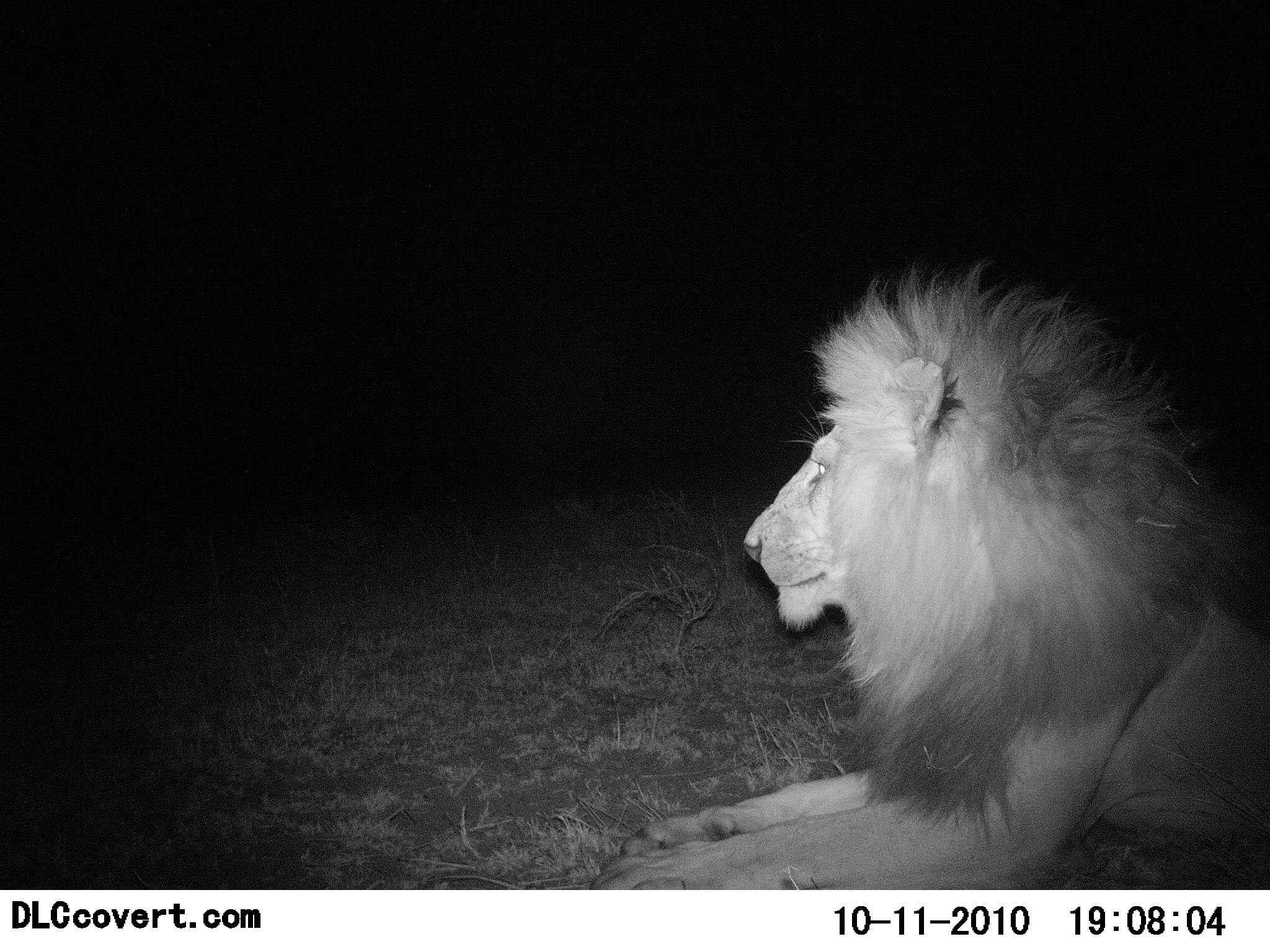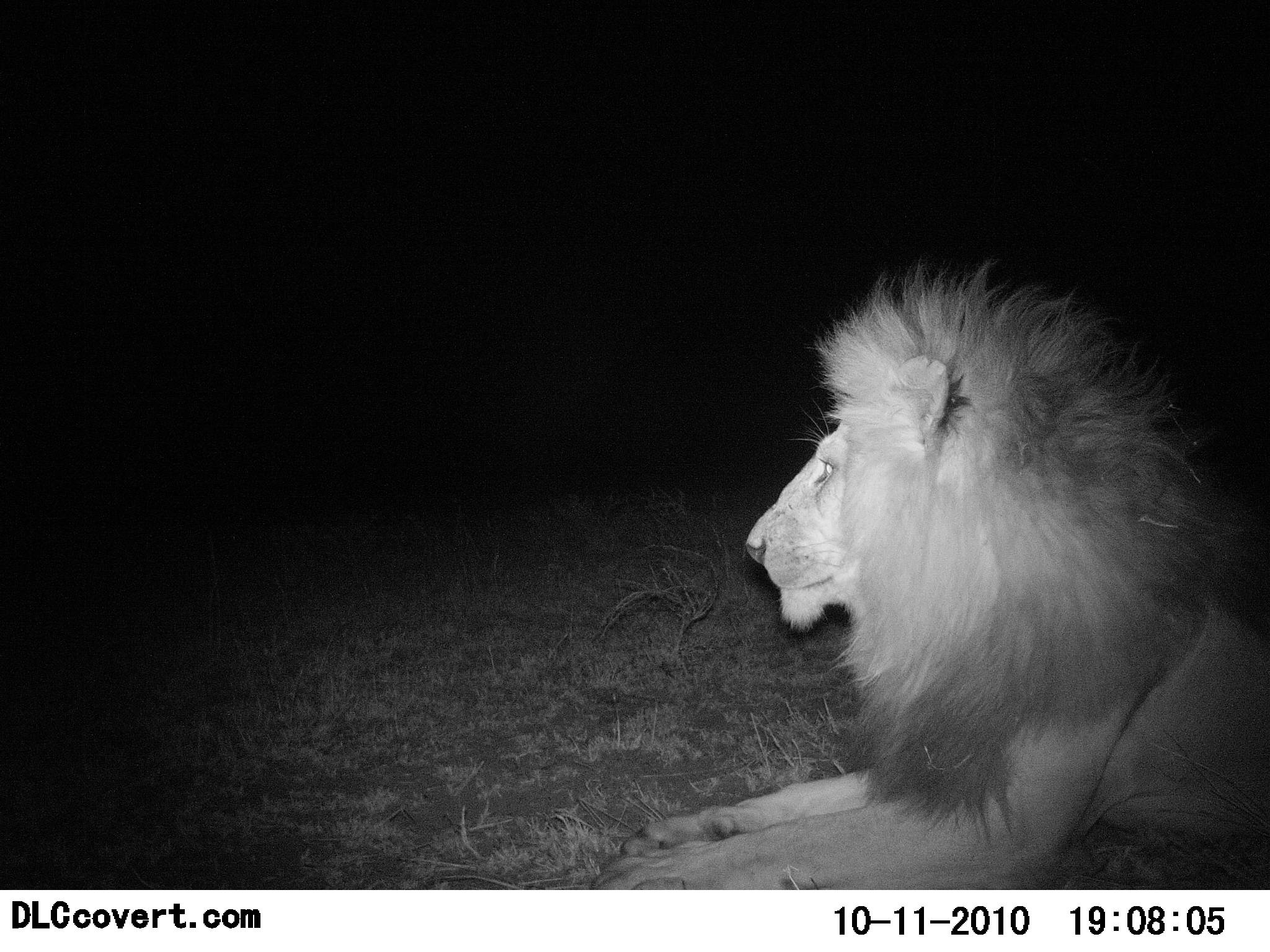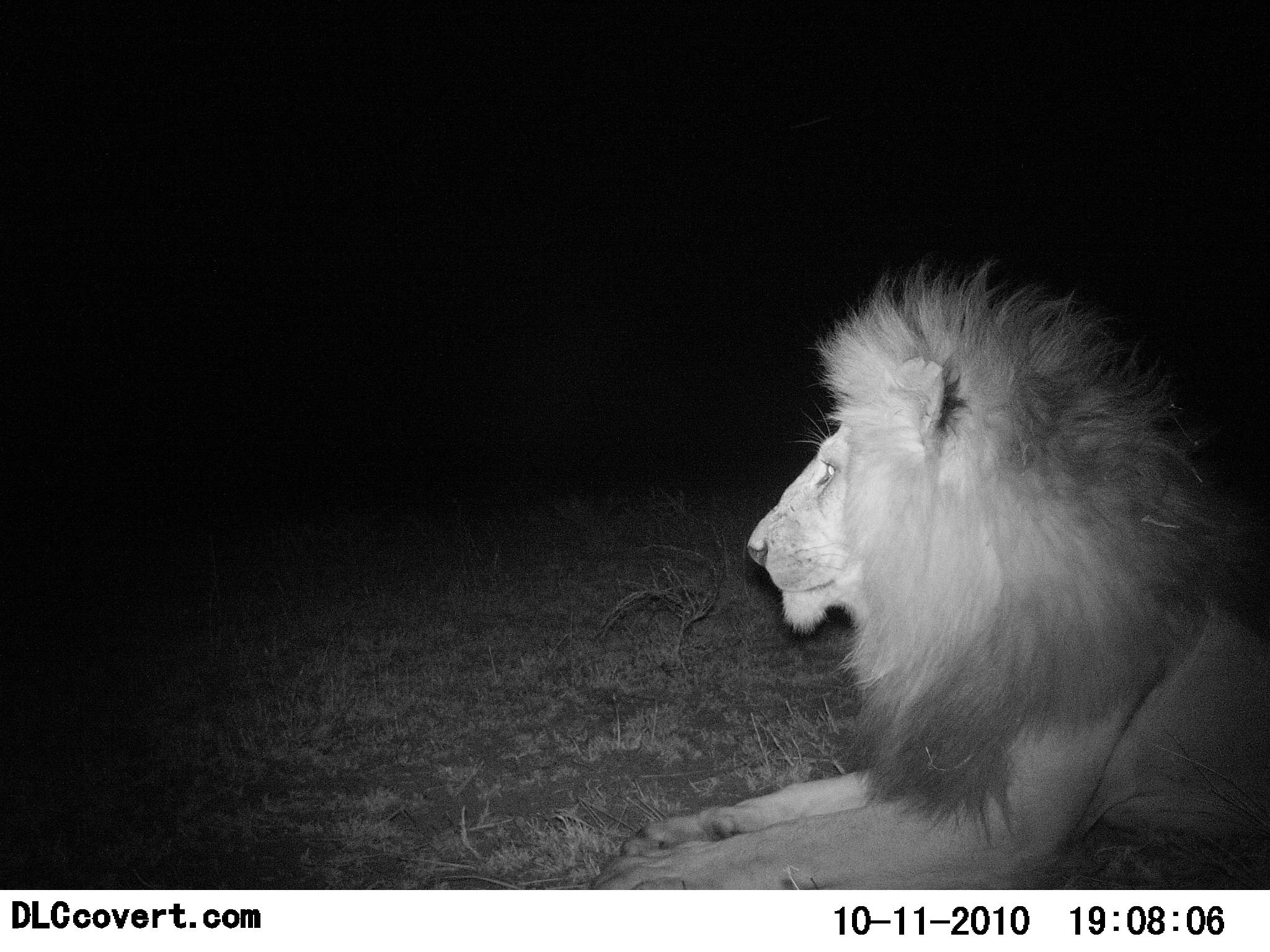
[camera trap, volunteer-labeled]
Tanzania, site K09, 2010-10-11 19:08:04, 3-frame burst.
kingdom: Animalia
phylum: Chordata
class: Mammalia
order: Carnivora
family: Felidae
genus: Panthera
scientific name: Panthera leo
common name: lion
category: lionmale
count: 1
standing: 8%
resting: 92%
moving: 0%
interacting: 0%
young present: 0%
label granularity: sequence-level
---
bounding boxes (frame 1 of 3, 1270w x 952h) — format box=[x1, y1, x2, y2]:
animal: box=[592, 260, 1270, 890]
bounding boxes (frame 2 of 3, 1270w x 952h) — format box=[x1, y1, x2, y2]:
animal: box=[590, 256, 1270, 889]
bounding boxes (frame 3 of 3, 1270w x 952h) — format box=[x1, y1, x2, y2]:
animal: box=[587, 251, 1270, 889]